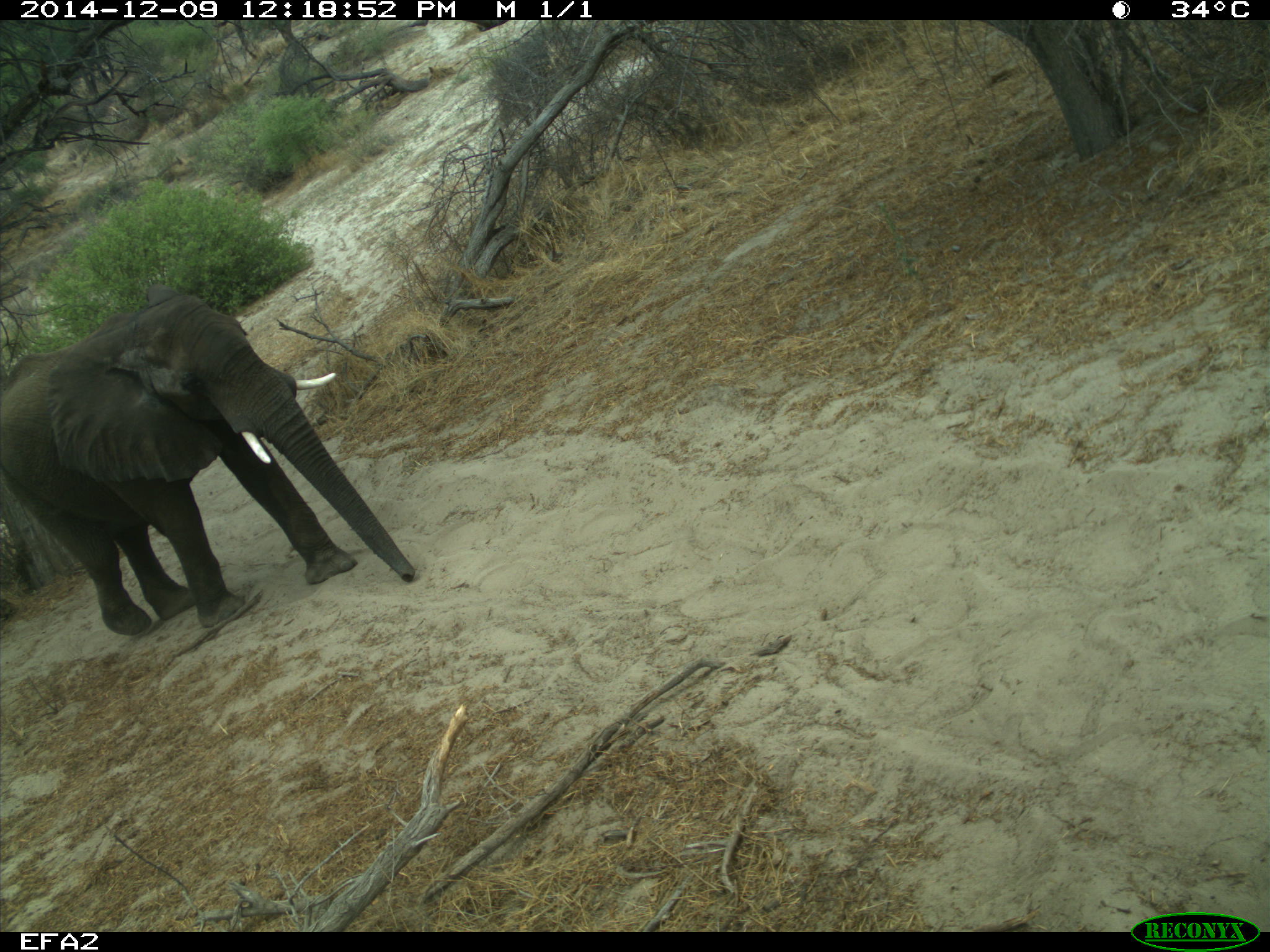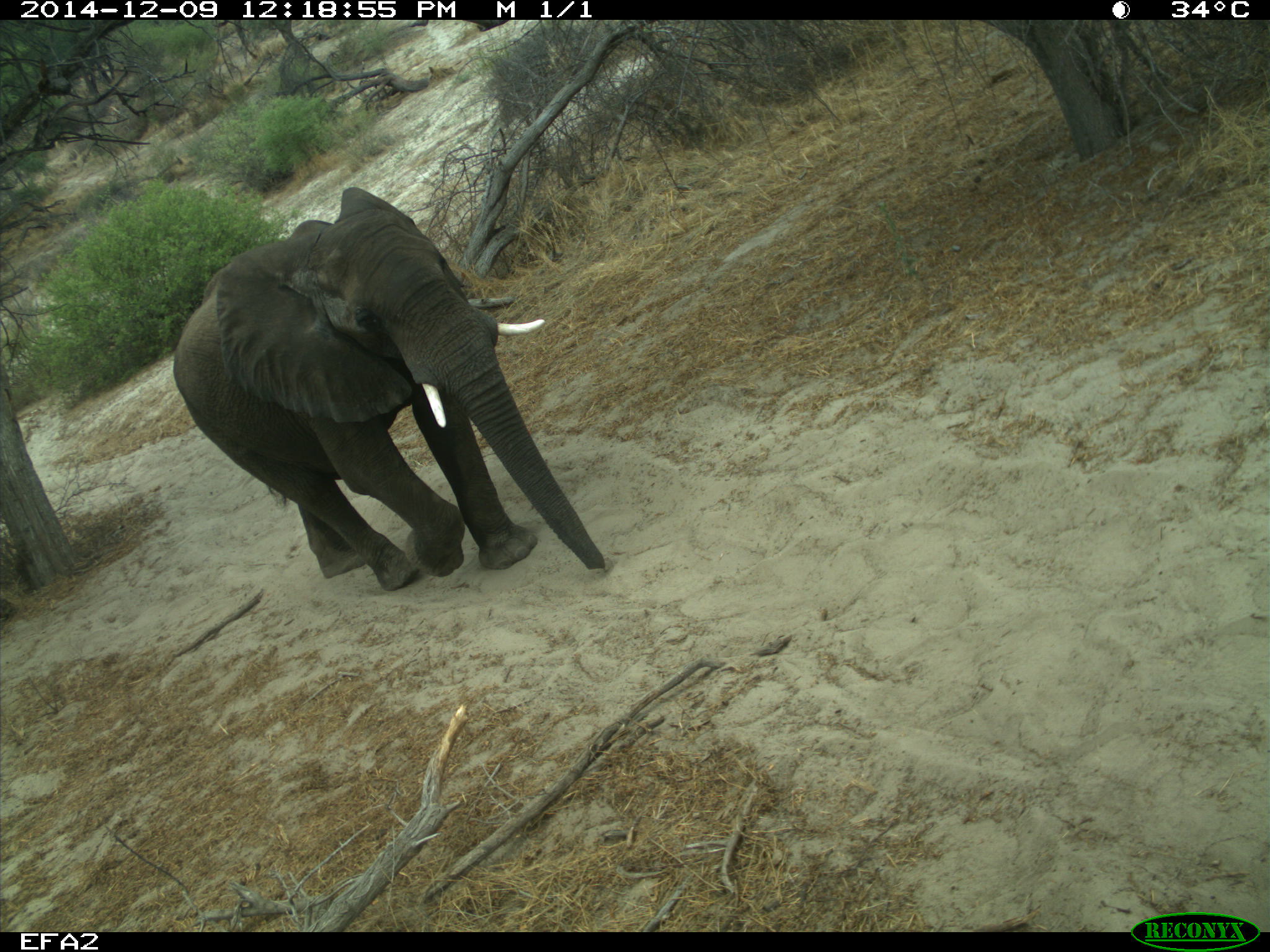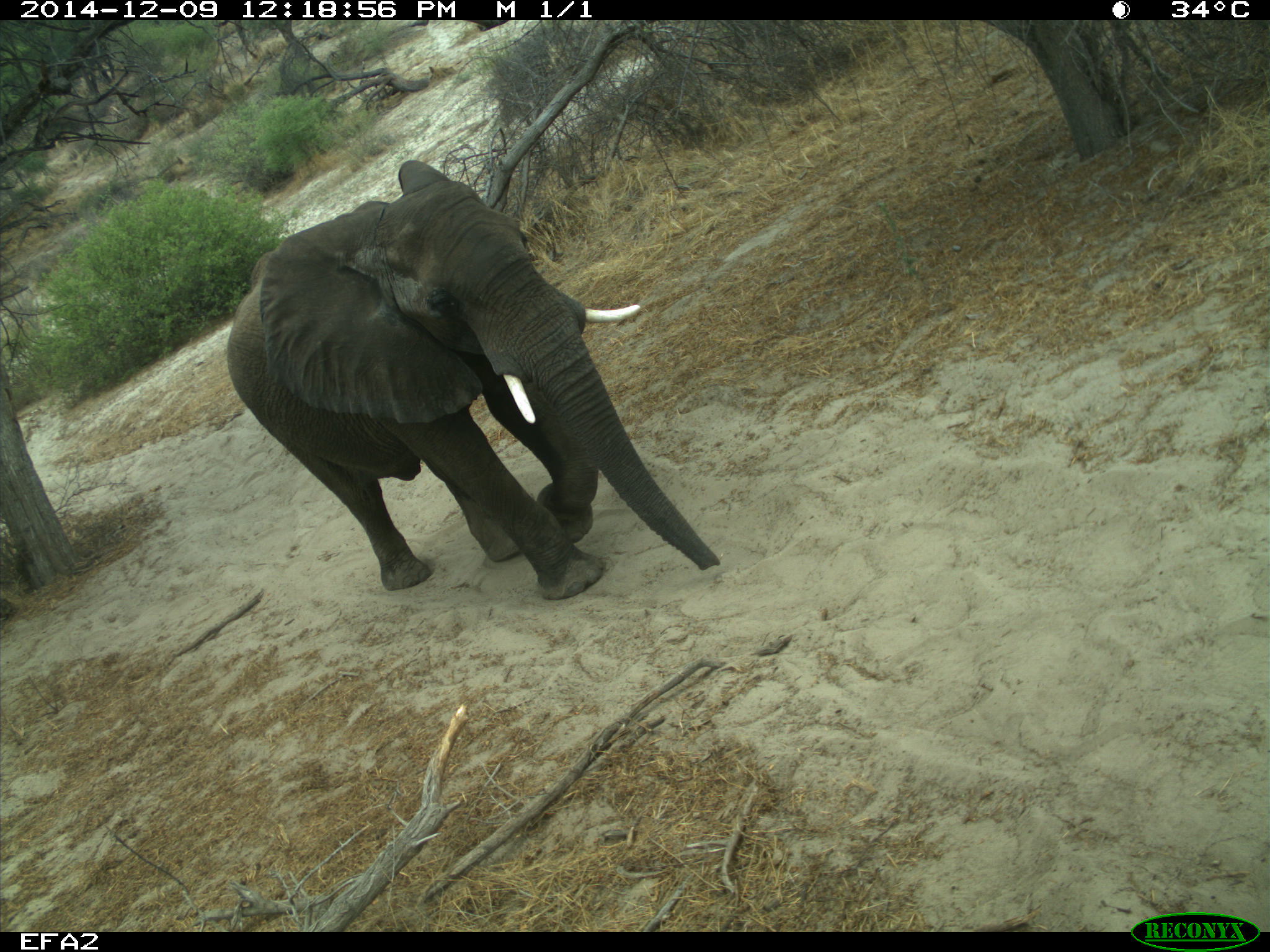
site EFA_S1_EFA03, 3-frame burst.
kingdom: Animalia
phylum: Chordata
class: Mammalia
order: Proboscidea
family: Elephantidae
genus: Loxodonta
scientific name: Loxodonta africana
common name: african bush elephant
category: elephant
Elephant (african bush elephant) (Loxodonta africana), count 1. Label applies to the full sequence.